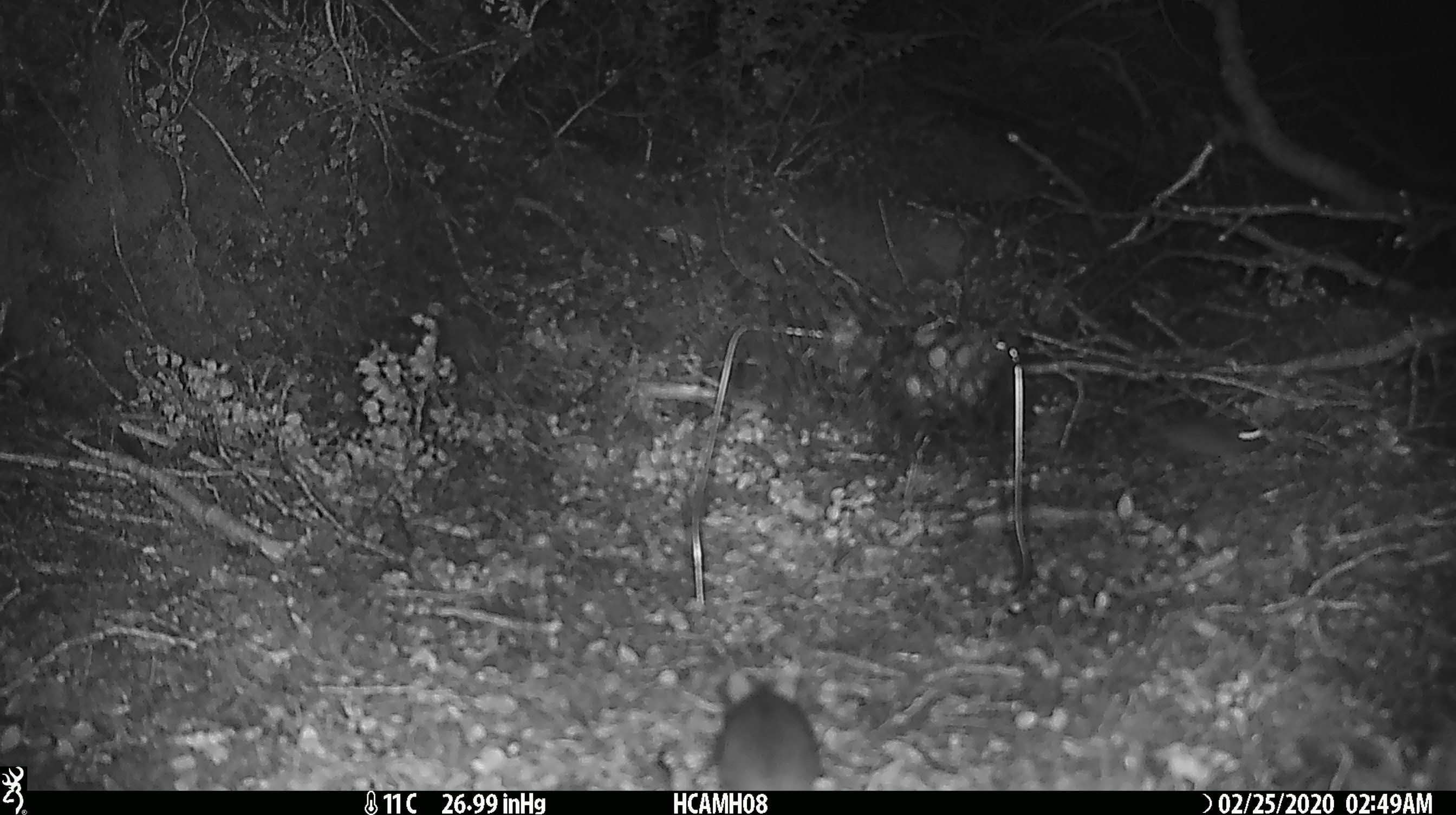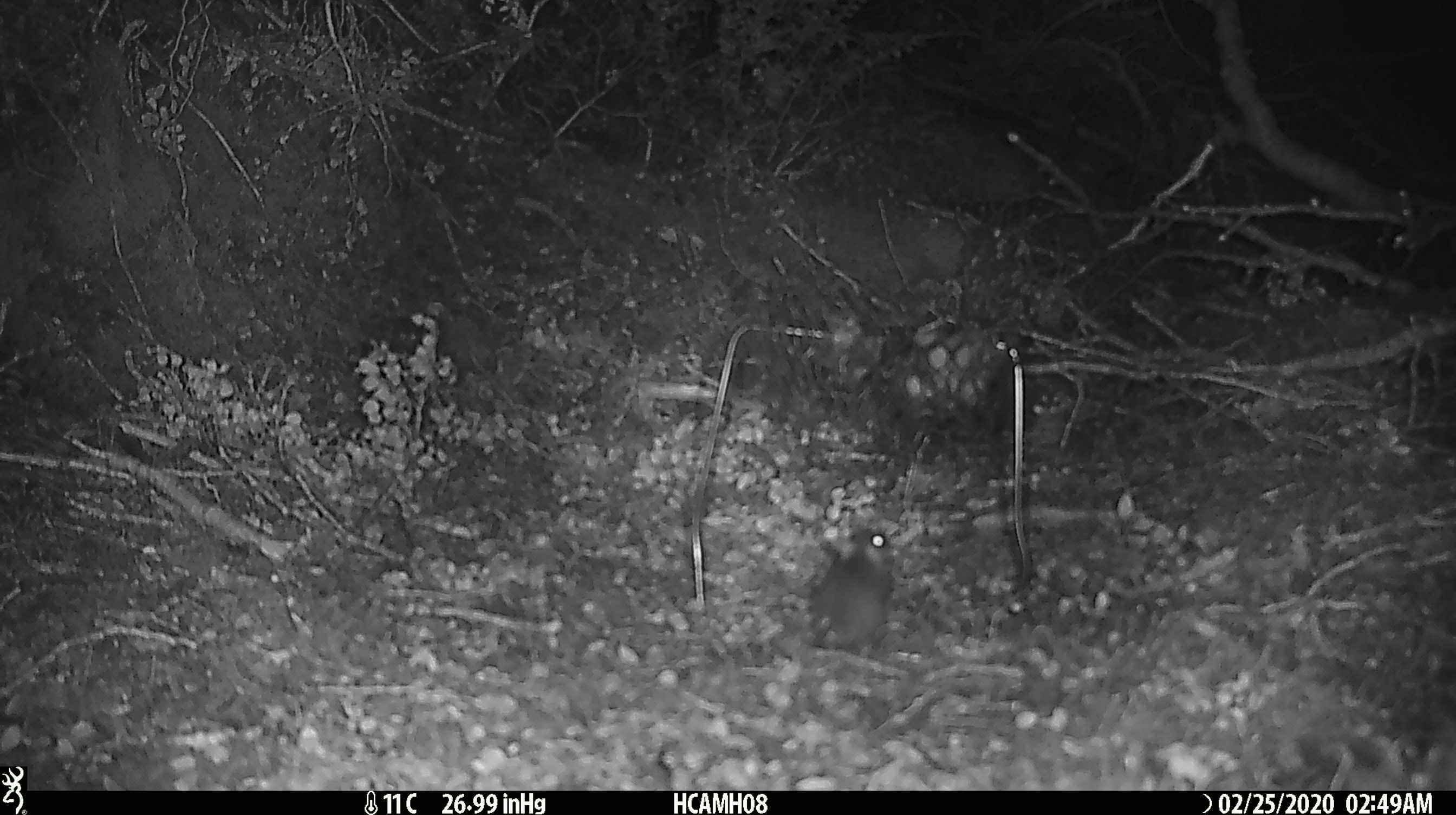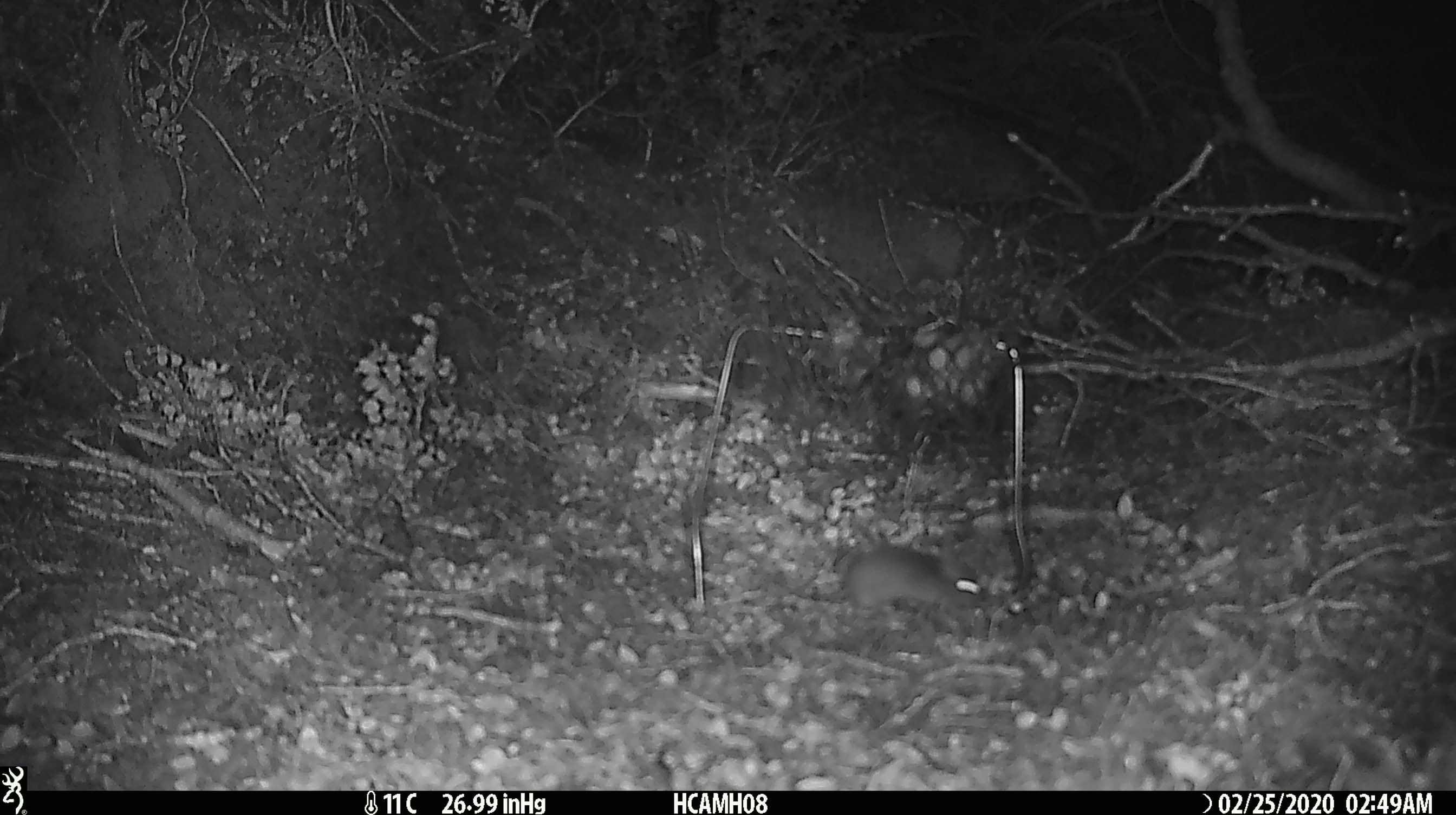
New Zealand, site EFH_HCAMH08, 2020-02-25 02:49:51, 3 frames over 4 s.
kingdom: Animalia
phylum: Chordata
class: Mammalia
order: Rodentia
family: Muridae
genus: Mus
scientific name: Mus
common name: mouse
Mouse (Mus).